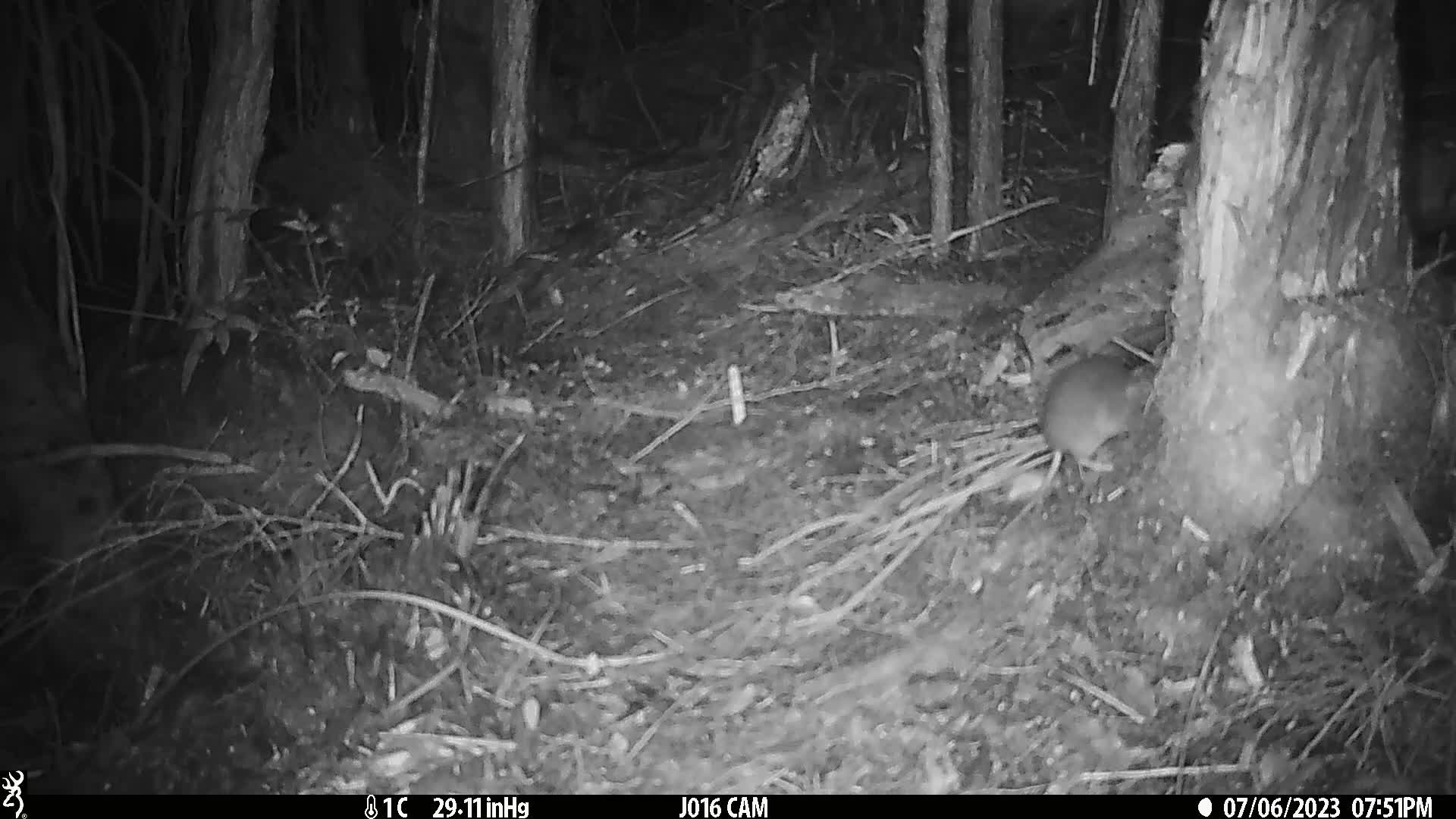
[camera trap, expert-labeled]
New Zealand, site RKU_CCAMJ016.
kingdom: Animalia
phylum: Chordata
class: Mammalia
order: Rodentia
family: Muridae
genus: Rattus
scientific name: Rattus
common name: rat